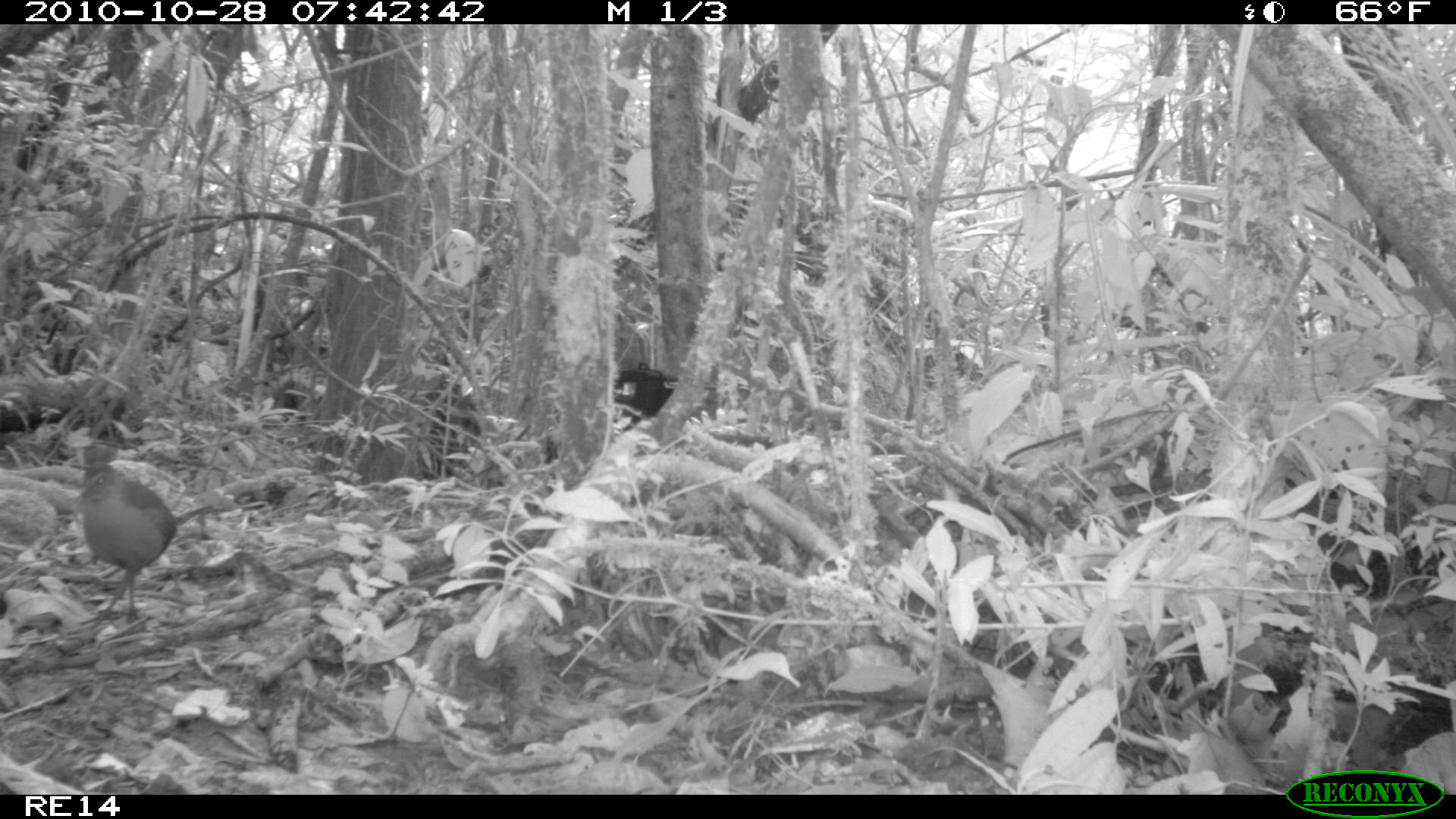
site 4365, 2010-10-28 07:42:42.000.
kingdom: Animalia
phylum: Chordata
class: Aves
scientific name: Aves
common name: bird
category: unknown bird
Unknown bird (bird) (Aves), count 1.